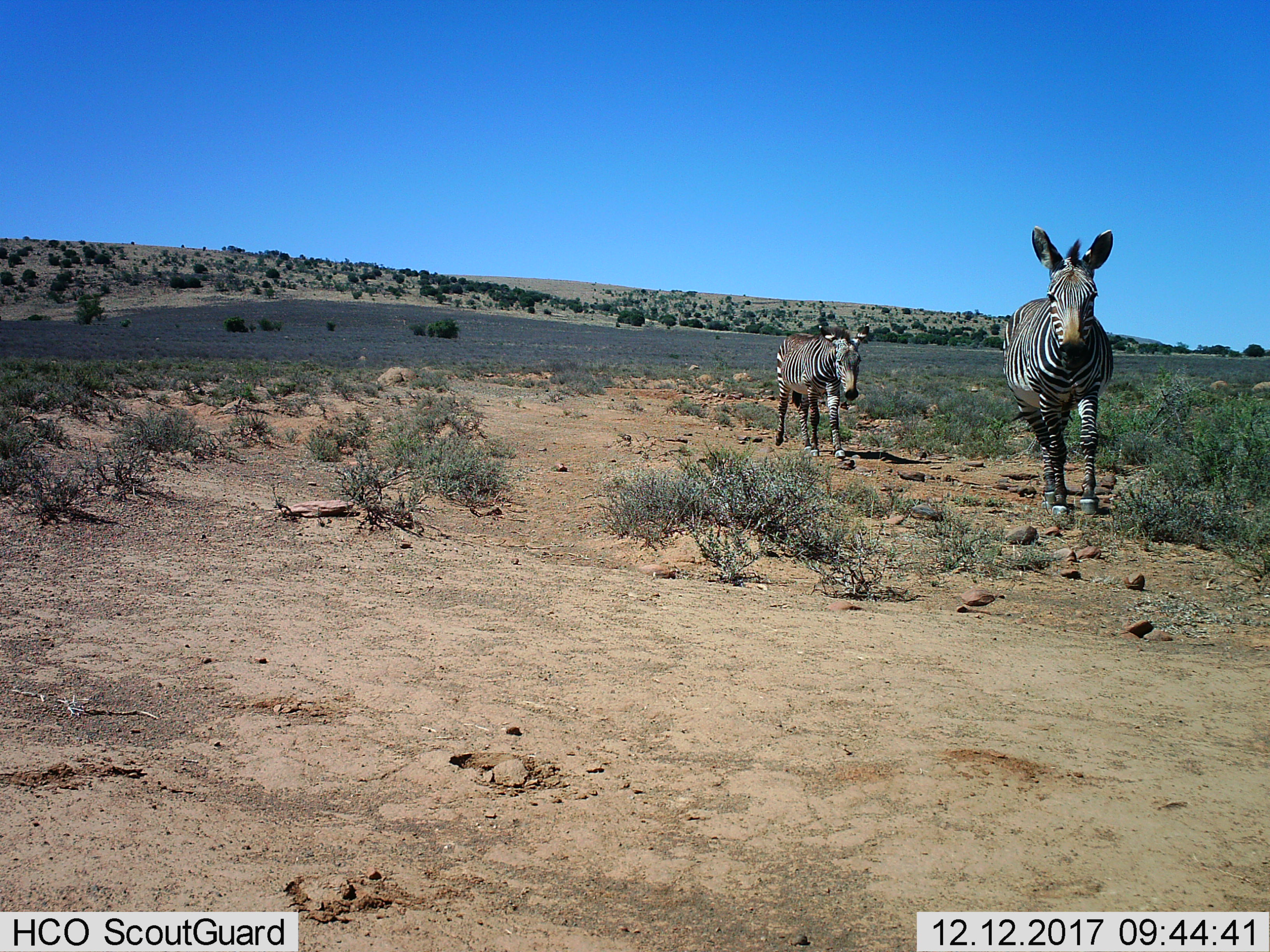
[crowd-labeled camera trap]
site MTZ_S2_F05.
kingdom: Animalia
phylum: Chordata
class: Mammalia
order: Perissodactyla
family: Equidae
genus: Equus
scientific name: Equus zebra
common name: mountain zebra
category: zebramountain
Zebramountain (mountain zebra) (Equus zebra), count 2. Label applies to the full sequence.